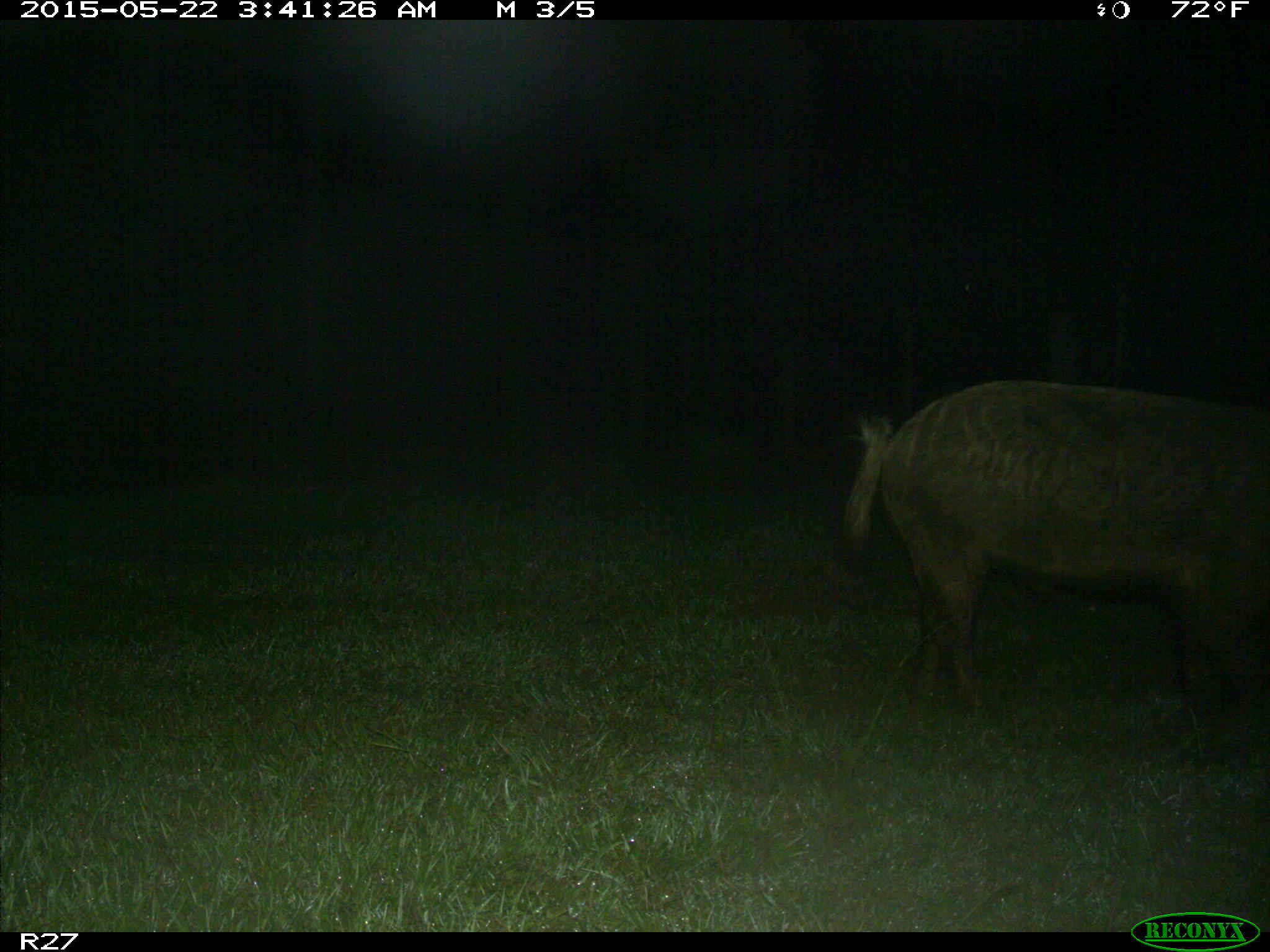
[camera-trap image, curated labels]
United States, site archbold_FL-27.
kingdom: Animalia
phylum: Chordata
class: Mammalia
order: Artiodactyla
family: Suidae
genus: Sus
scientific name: Sus scrofa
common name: wild boar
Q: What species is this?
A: Sus scrofa (wild boar).